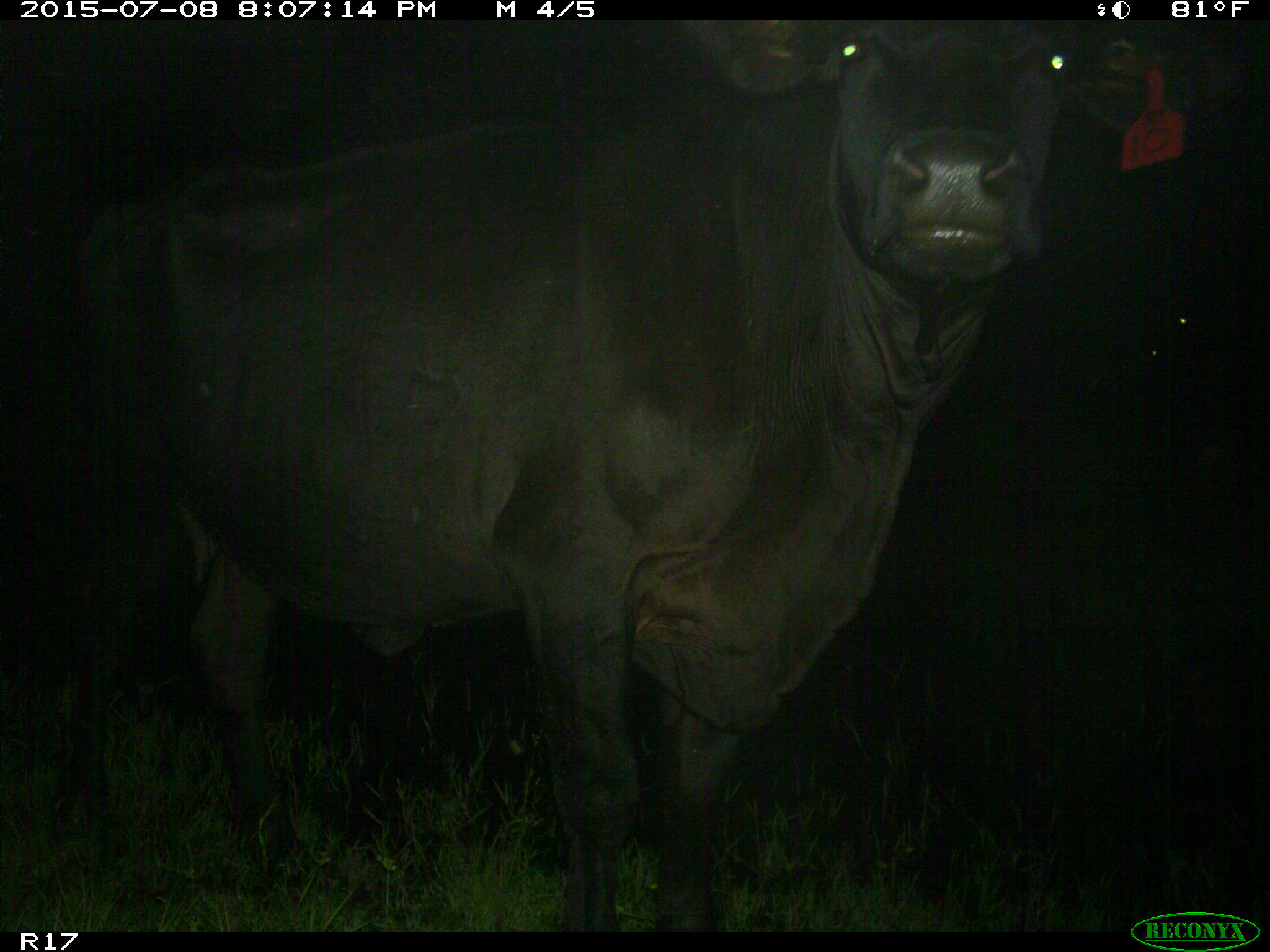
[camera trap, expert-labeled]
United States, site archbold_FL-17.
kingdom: Animalia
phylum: Chordata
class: Mammalia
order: Artiodactyla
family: Bovidae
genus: Bos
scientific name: Bos taurus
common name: domestic cow